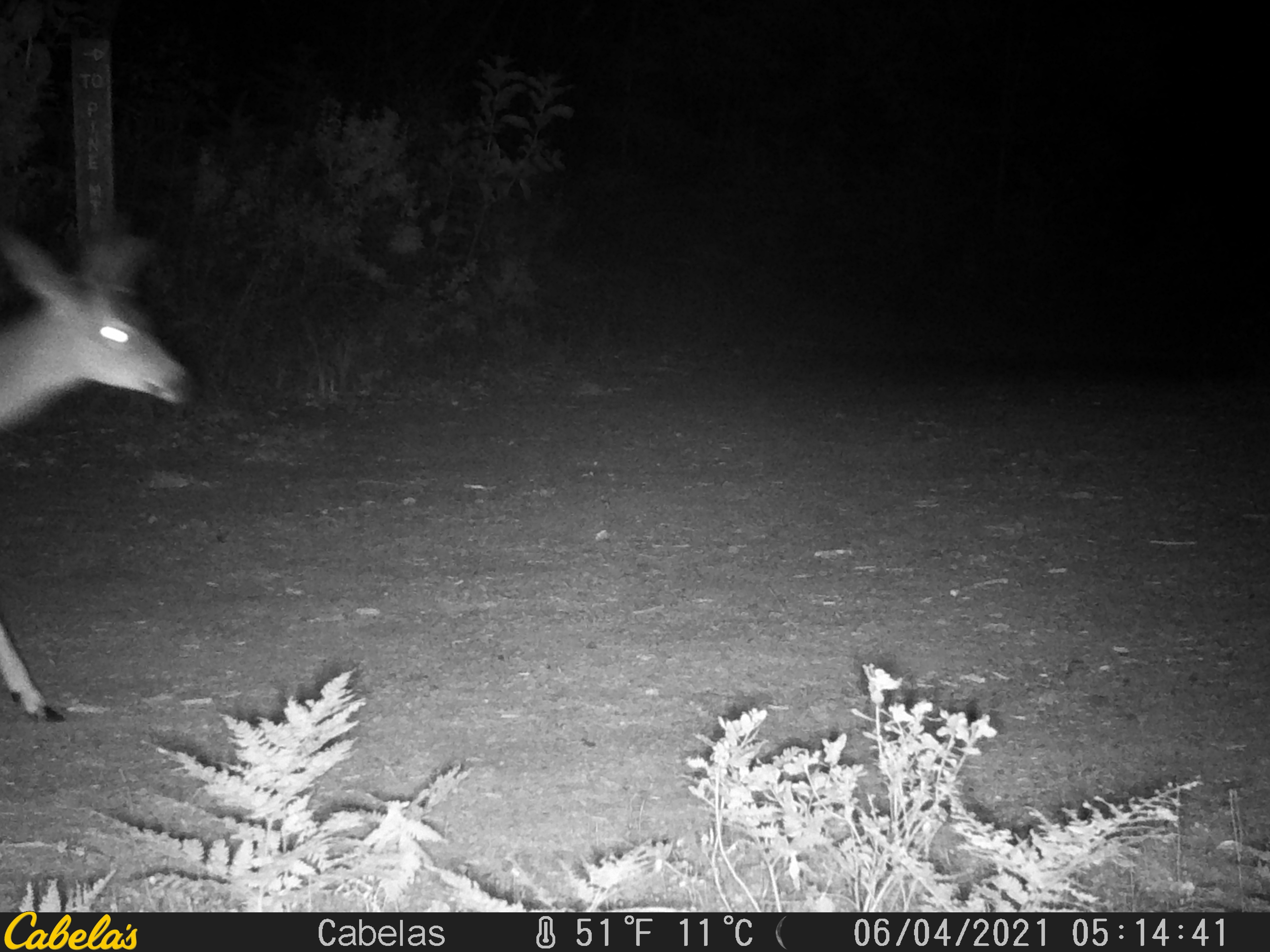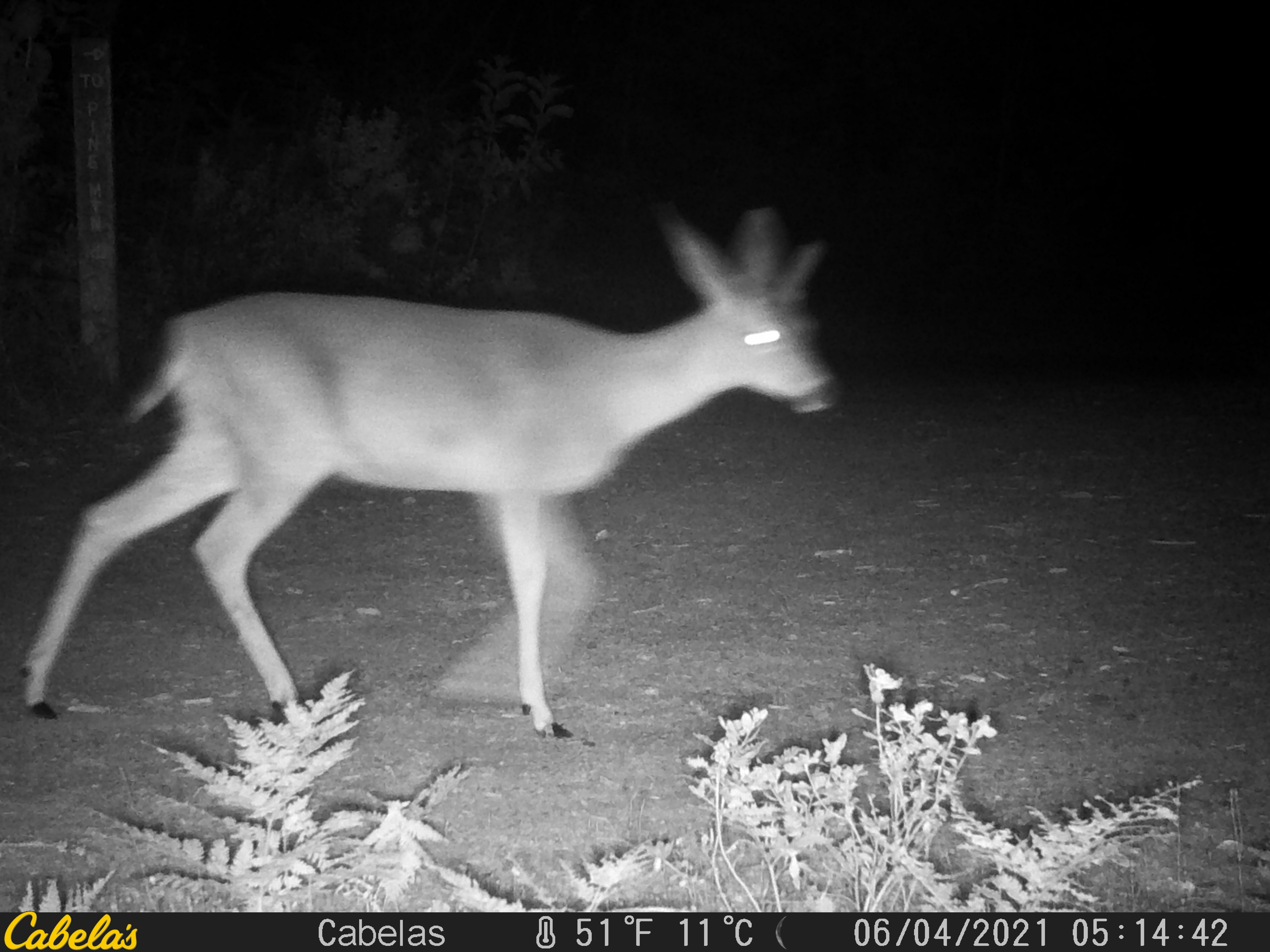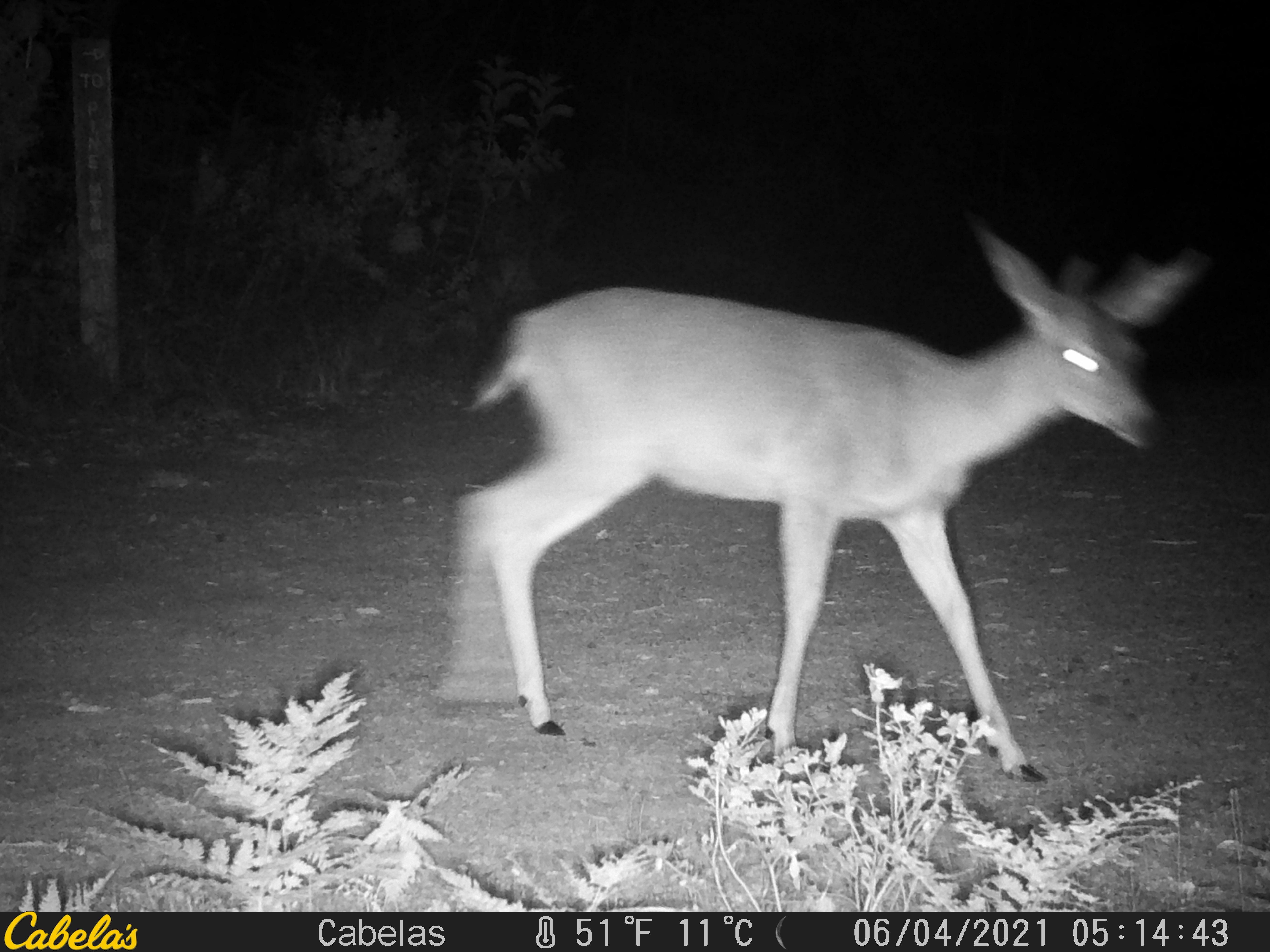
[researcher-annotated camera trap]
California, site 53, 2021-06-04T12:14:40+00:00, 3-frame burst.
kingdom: Animalia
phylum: Chordata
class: Mammalia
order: Artiodactyla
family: Cervidae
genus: Odocoileus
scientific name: Odocoileus hemionus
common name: mule deer